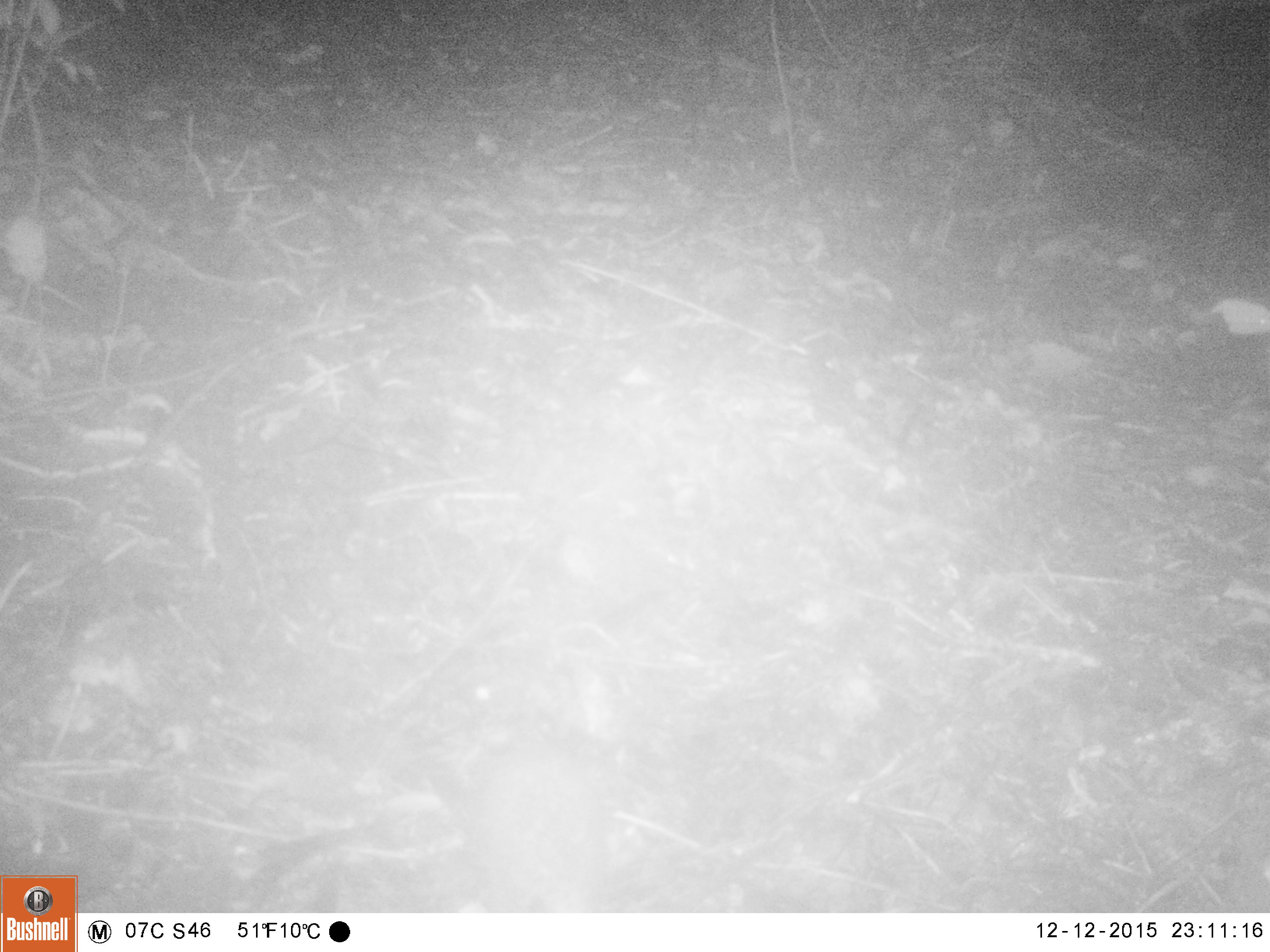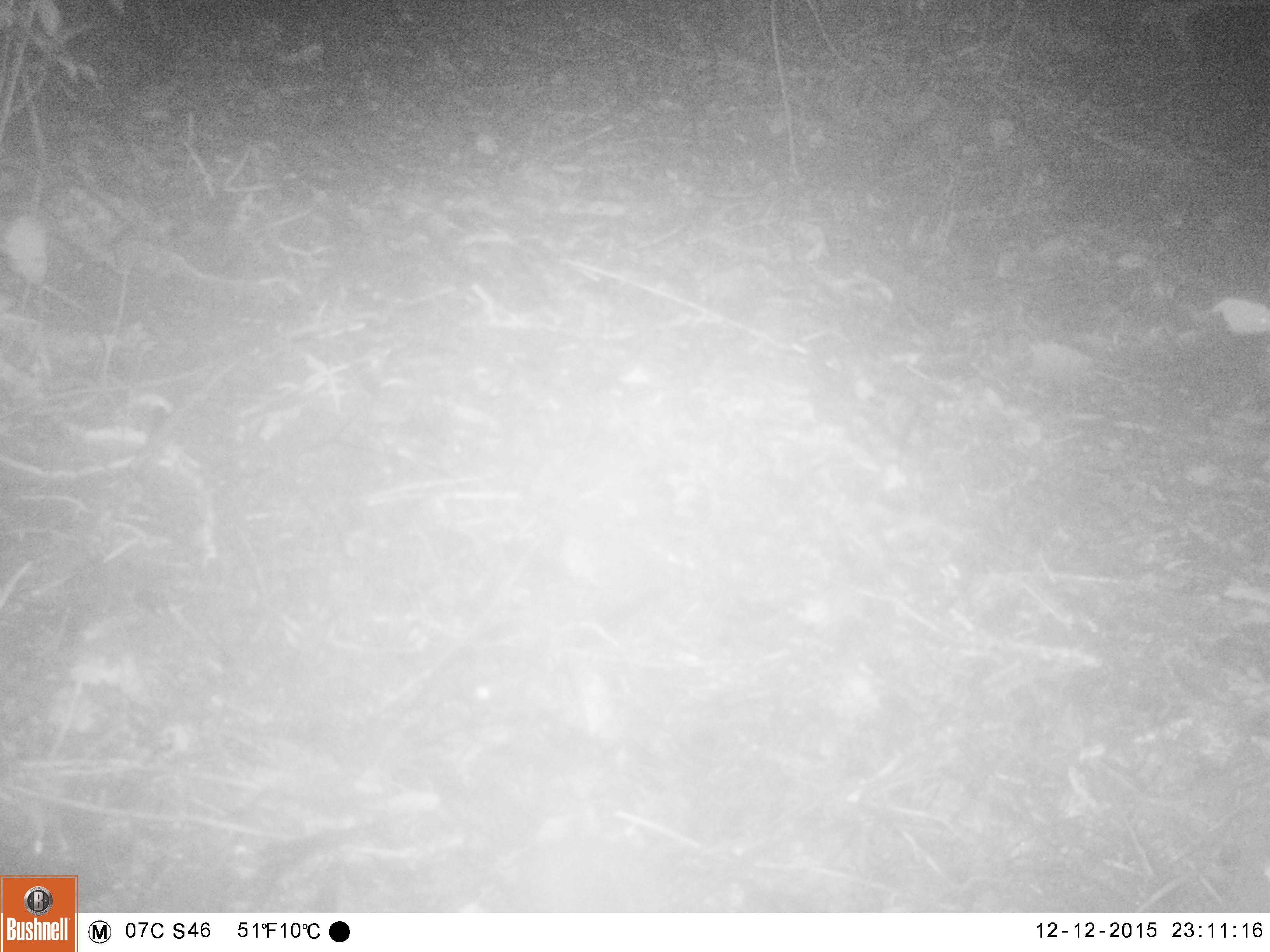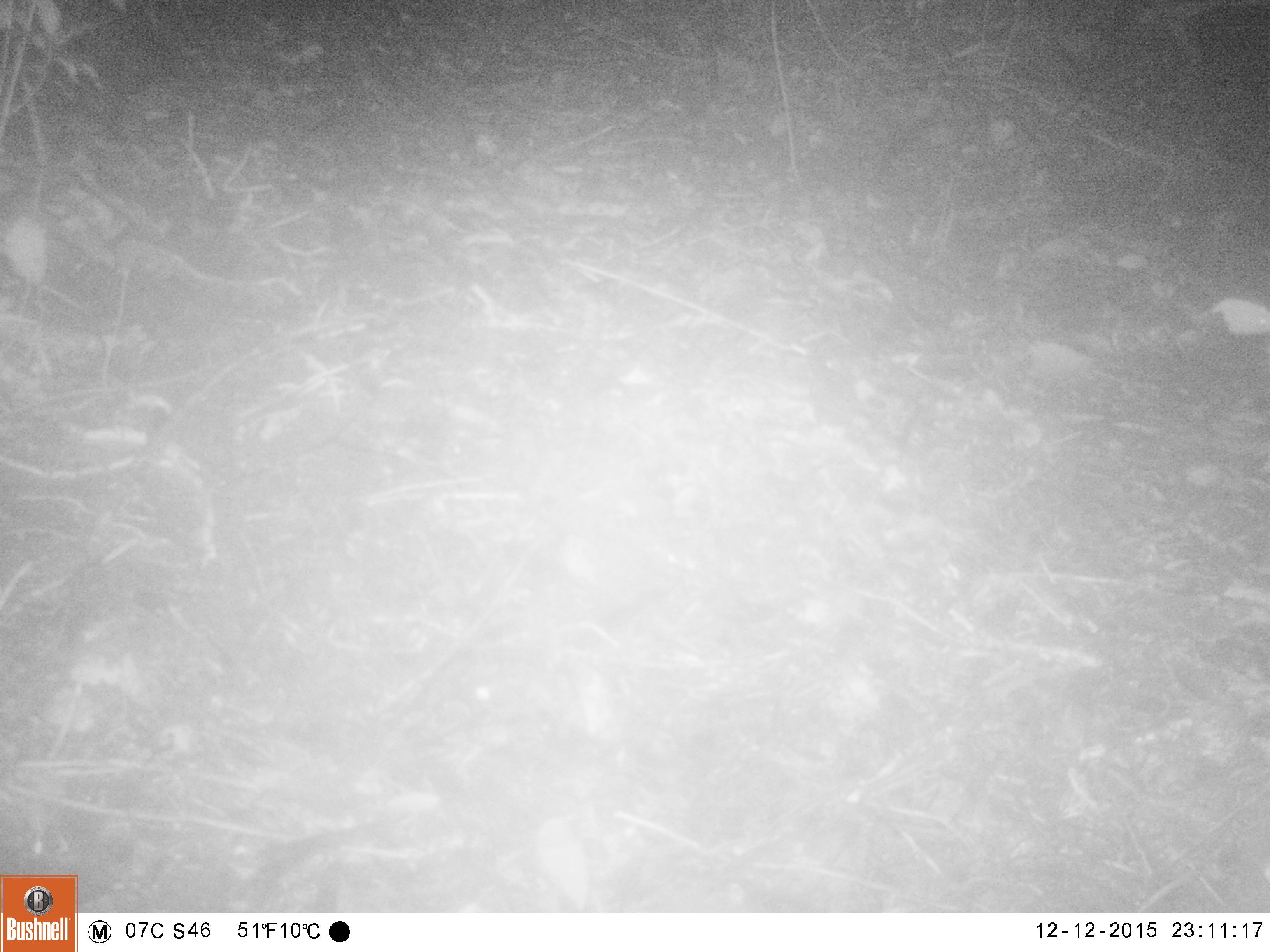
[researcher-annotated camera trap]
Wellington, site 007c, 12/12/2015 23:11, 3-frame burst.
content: unidentified animal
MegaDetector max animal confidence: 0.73